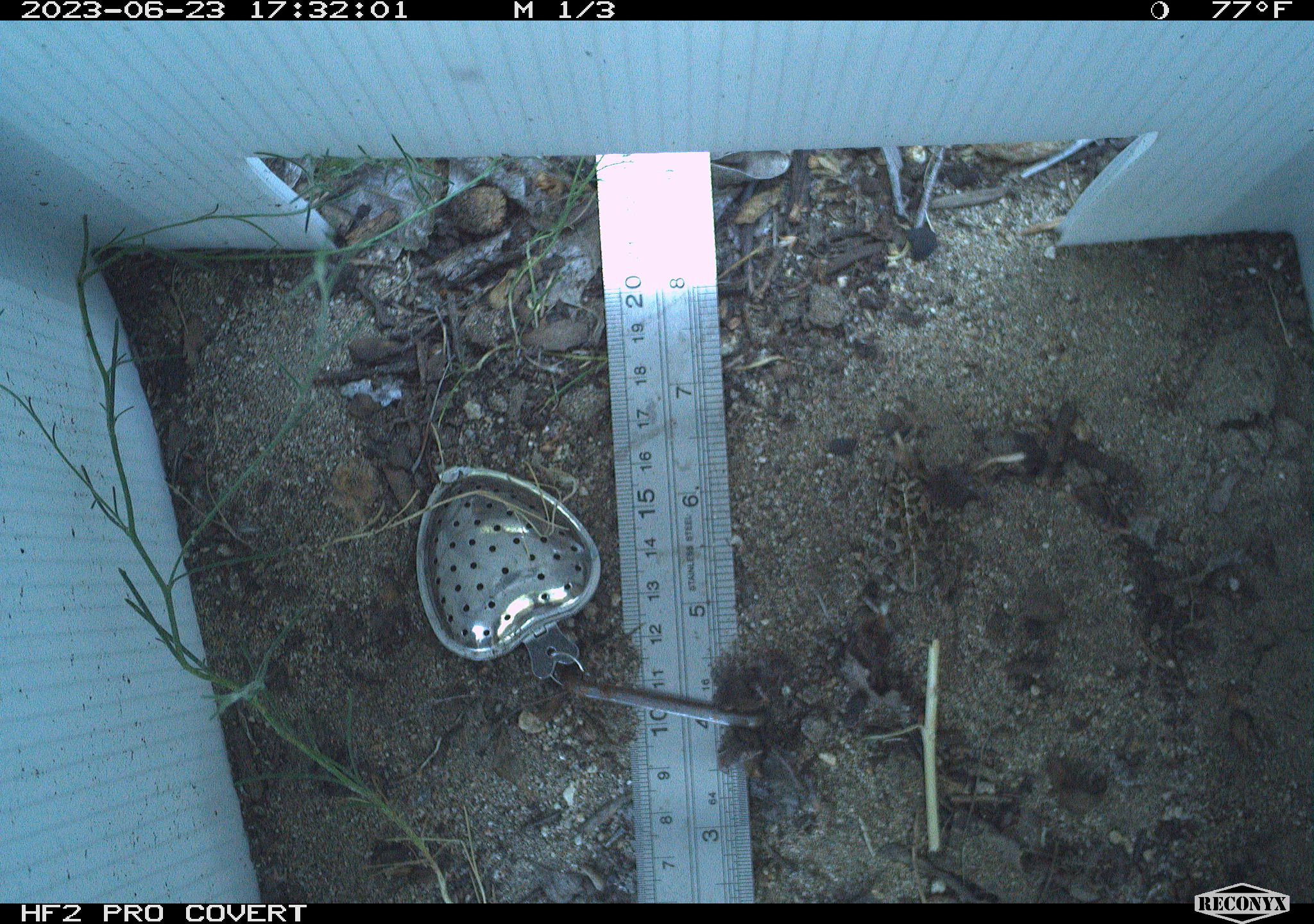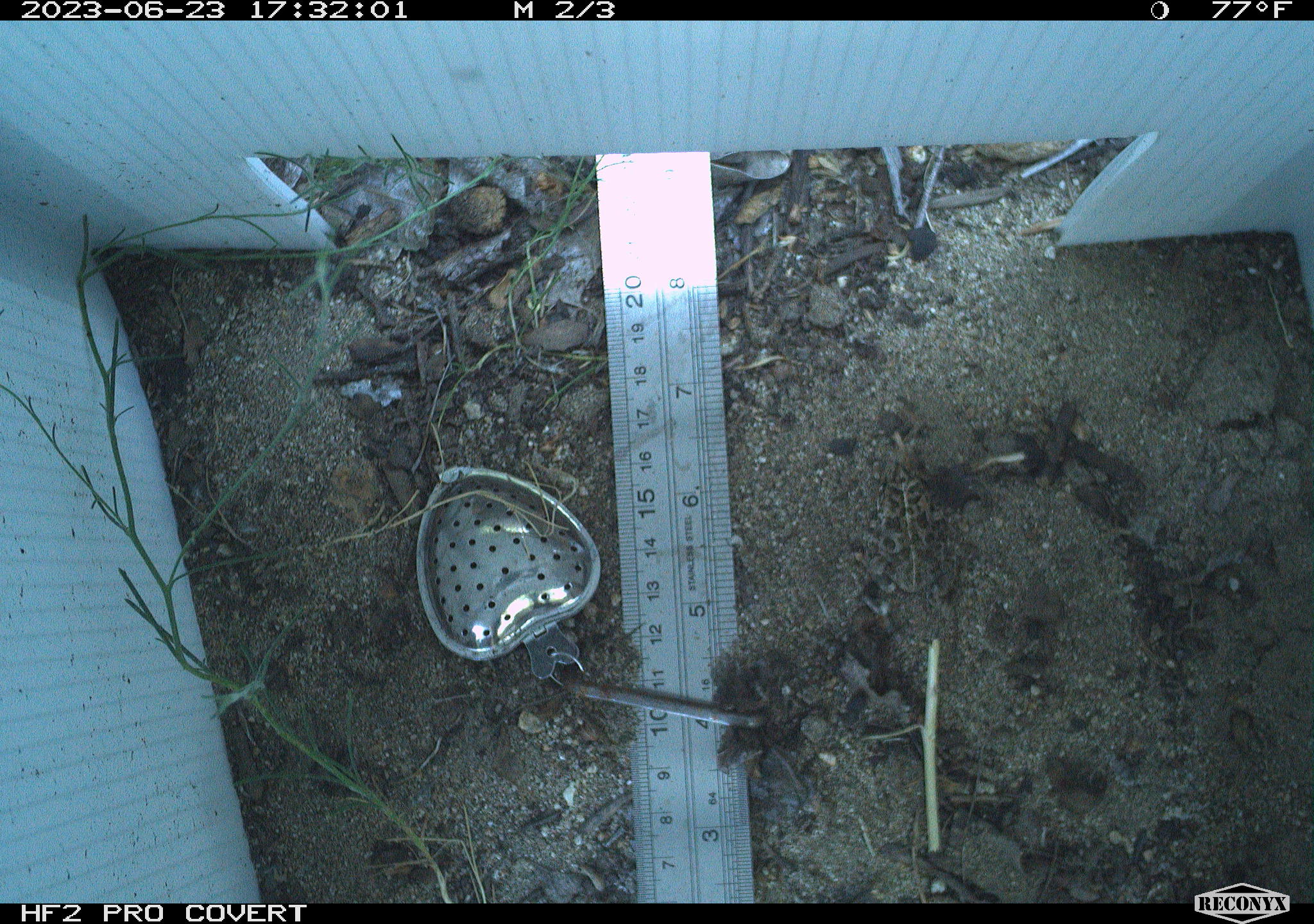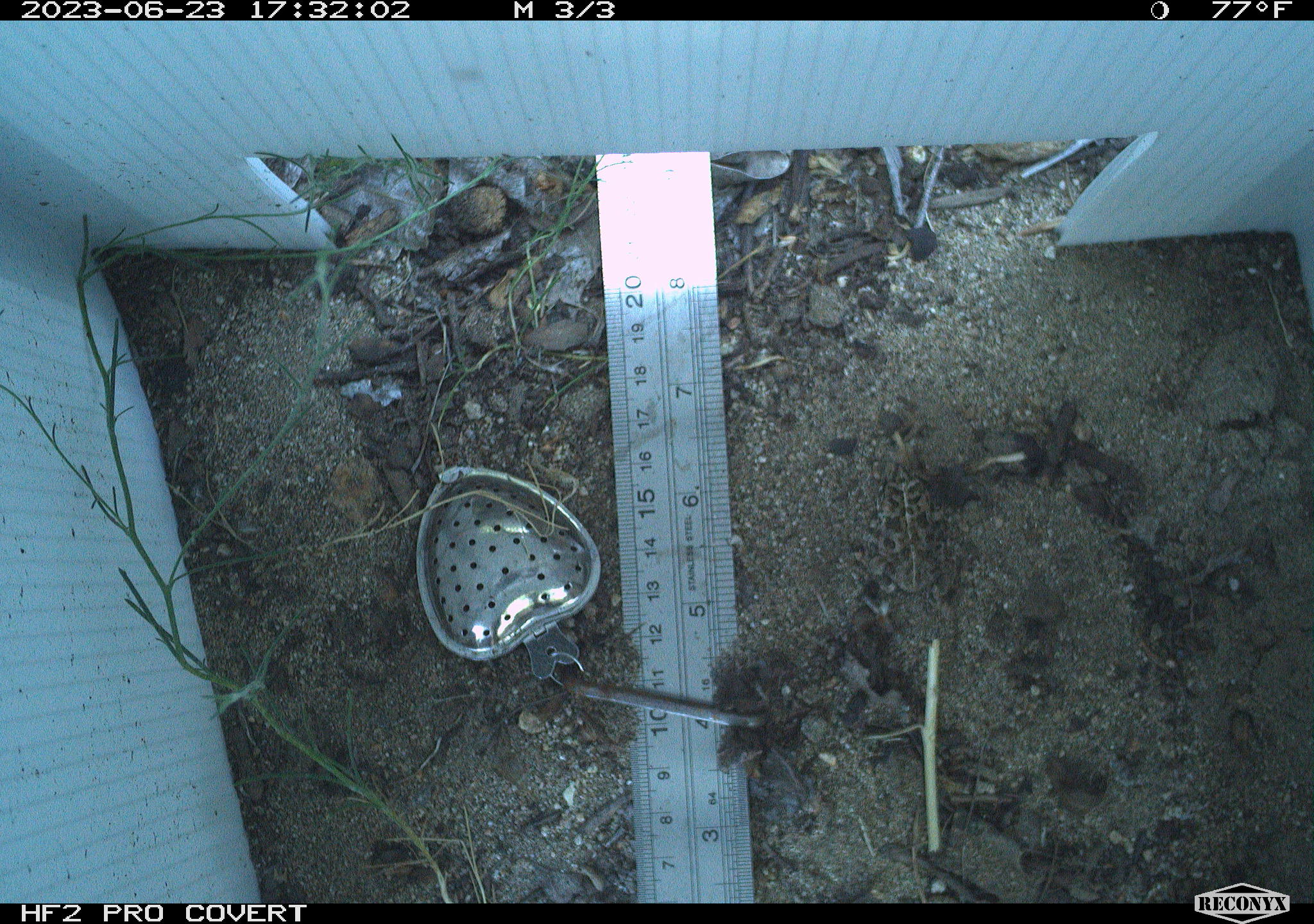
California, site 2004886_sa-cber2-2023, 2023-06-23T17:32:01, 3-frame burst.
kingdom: Animalia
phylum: Chordata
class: Amphibia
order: Anura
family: Bufonidae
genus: Anaxyrus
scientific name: Anaxyrus boreas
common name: western toad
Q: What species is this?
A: Western toad (Anaxyrus boreas).